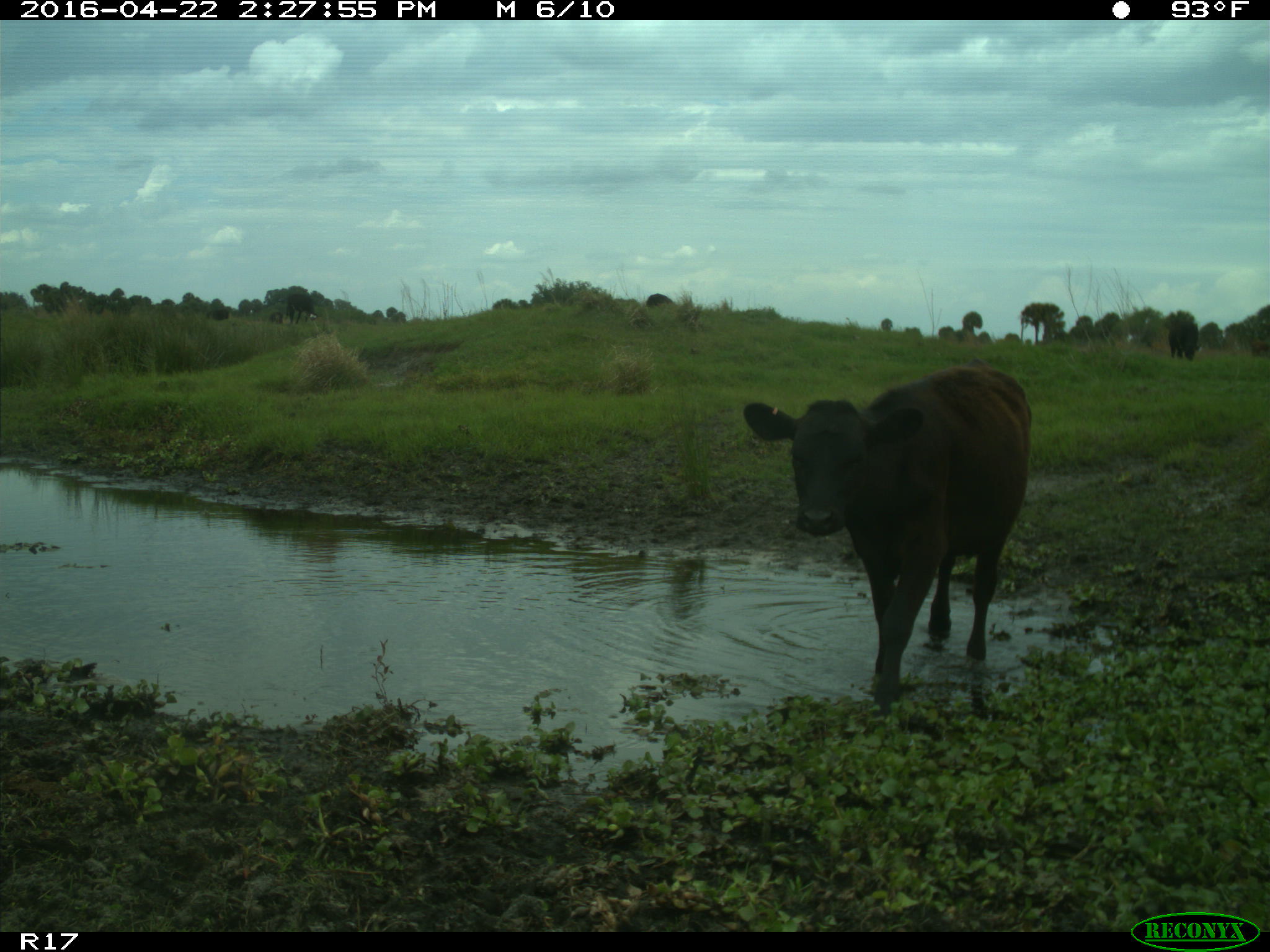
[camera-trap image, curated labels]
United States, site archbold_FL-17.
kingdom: Animalia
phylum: Chordata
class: Mammalia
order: Artiodactyla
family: Bovidae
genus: Bos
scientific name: Bos taurus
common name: domestic cow